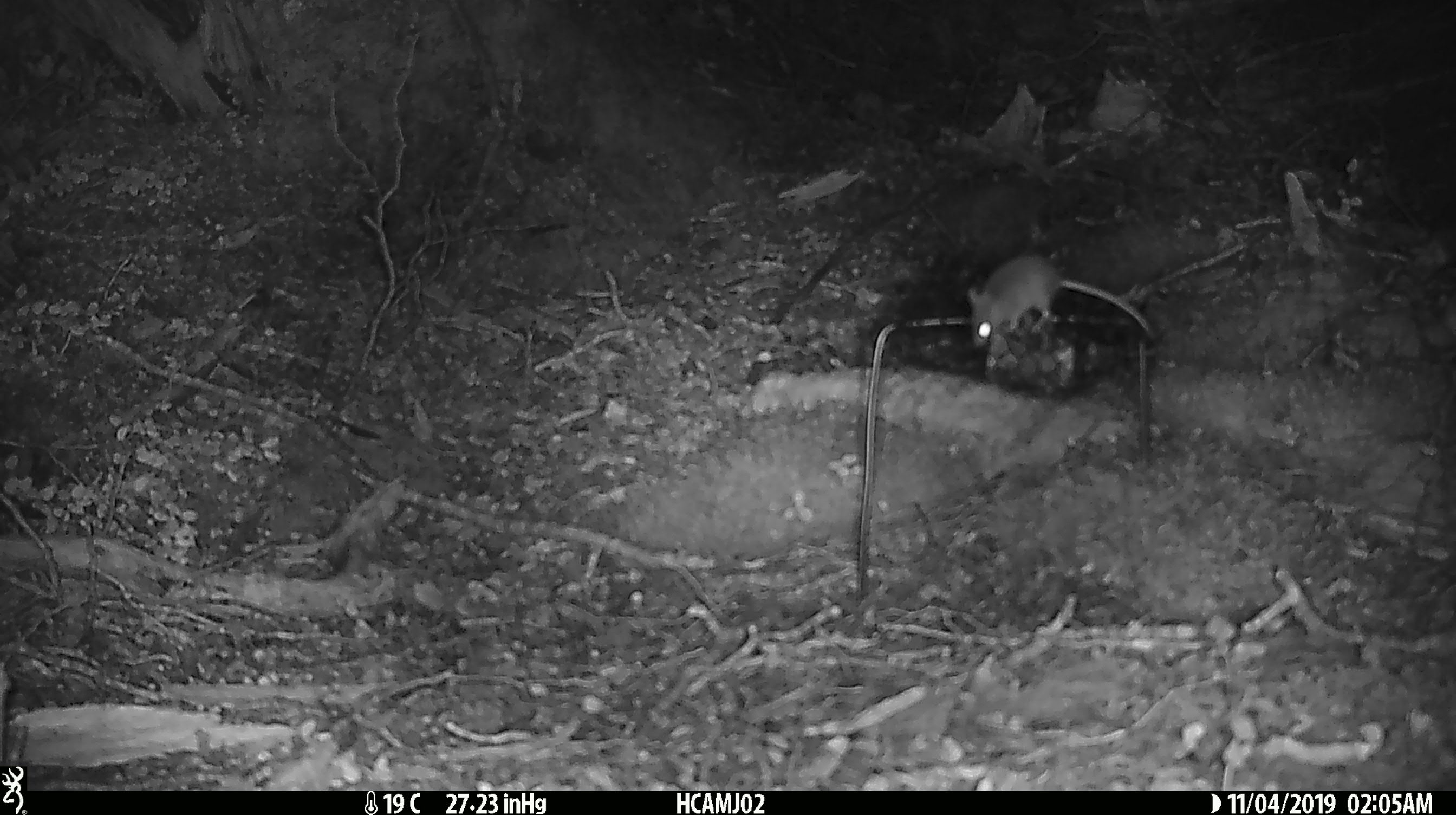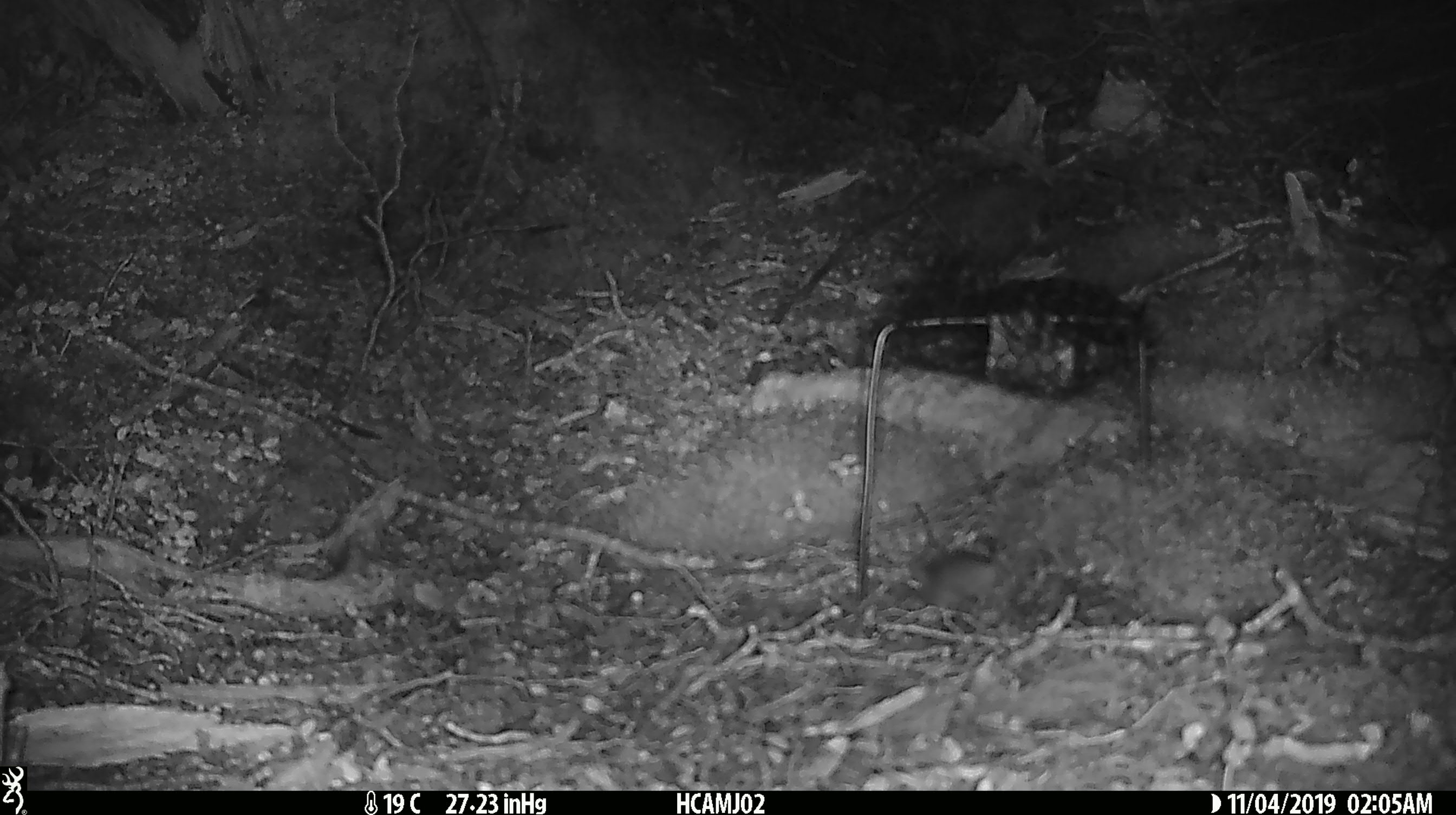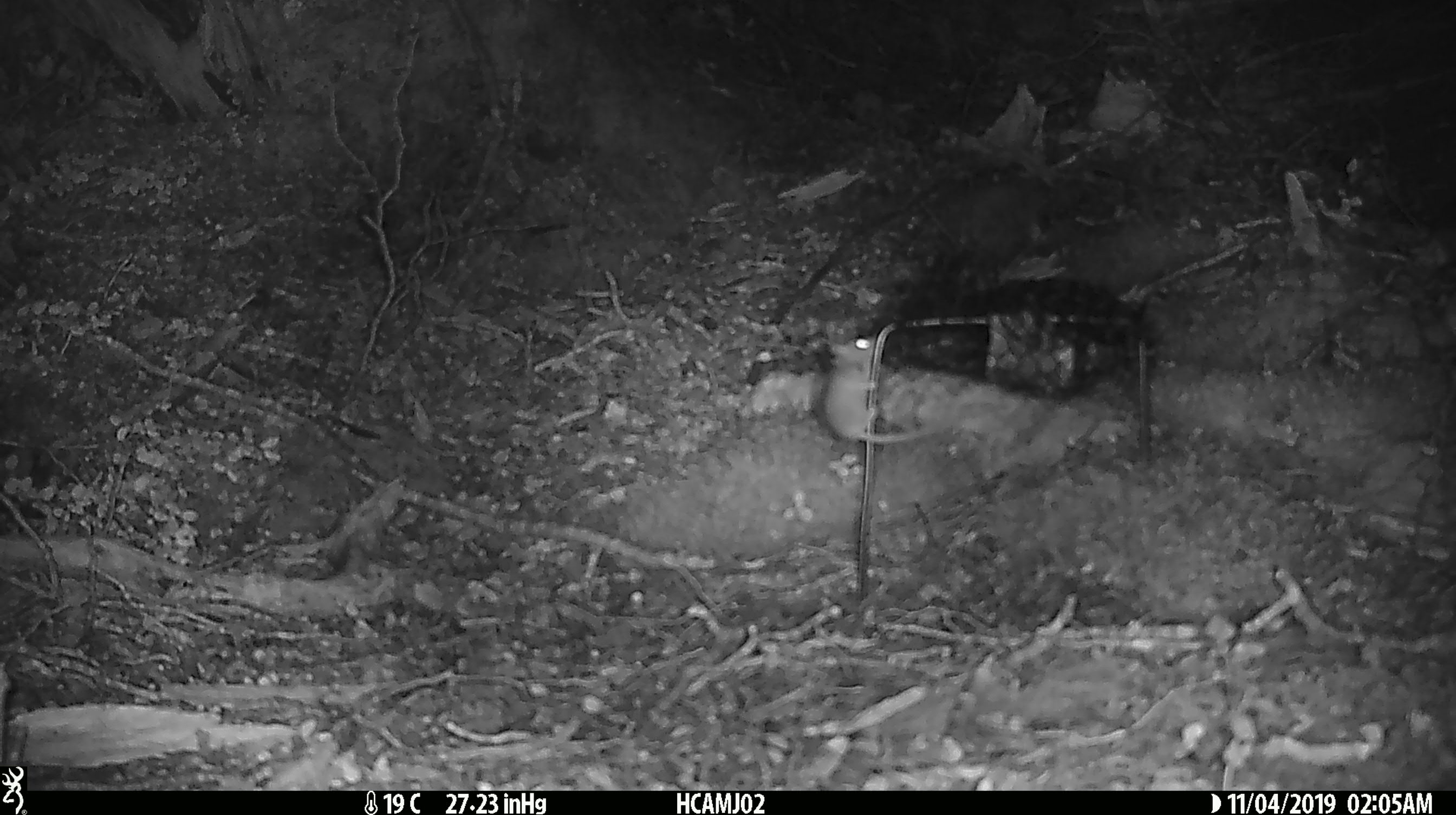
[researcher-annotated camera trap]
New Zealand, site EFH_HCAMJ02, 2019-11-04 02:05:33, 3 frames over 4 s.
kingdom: Animalia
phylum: Chordata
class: Mammalia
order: Rodentia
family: Muridae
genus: Mus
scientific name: Mus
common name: mouse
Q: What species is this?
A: Mouse (Mus).